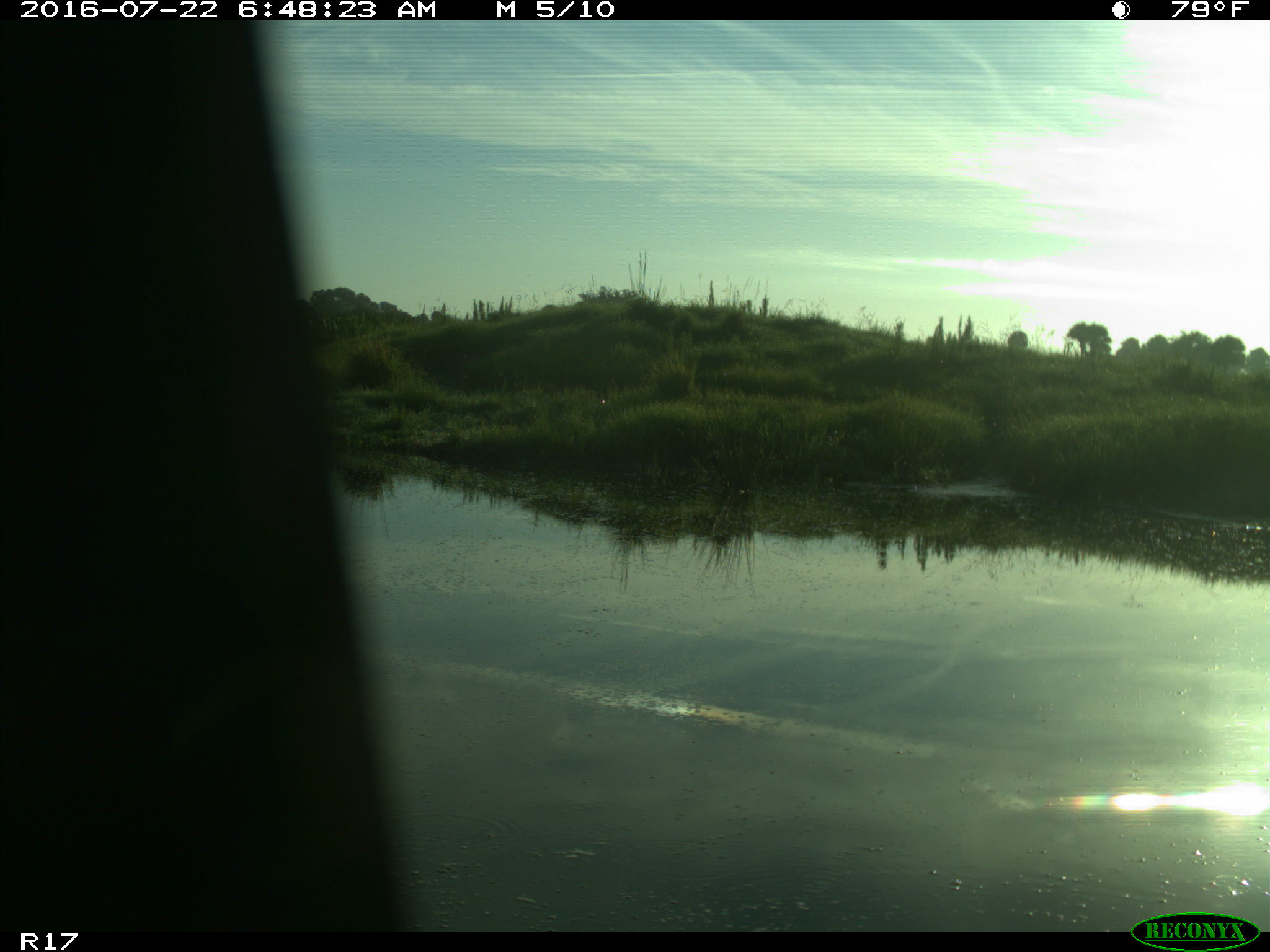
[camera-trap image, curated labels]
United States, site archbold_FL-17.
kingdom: Animalia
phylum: Chordata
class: Aves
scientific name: Aves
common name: birds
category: unidentified bird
Unidentified bird (birds) (Aves).